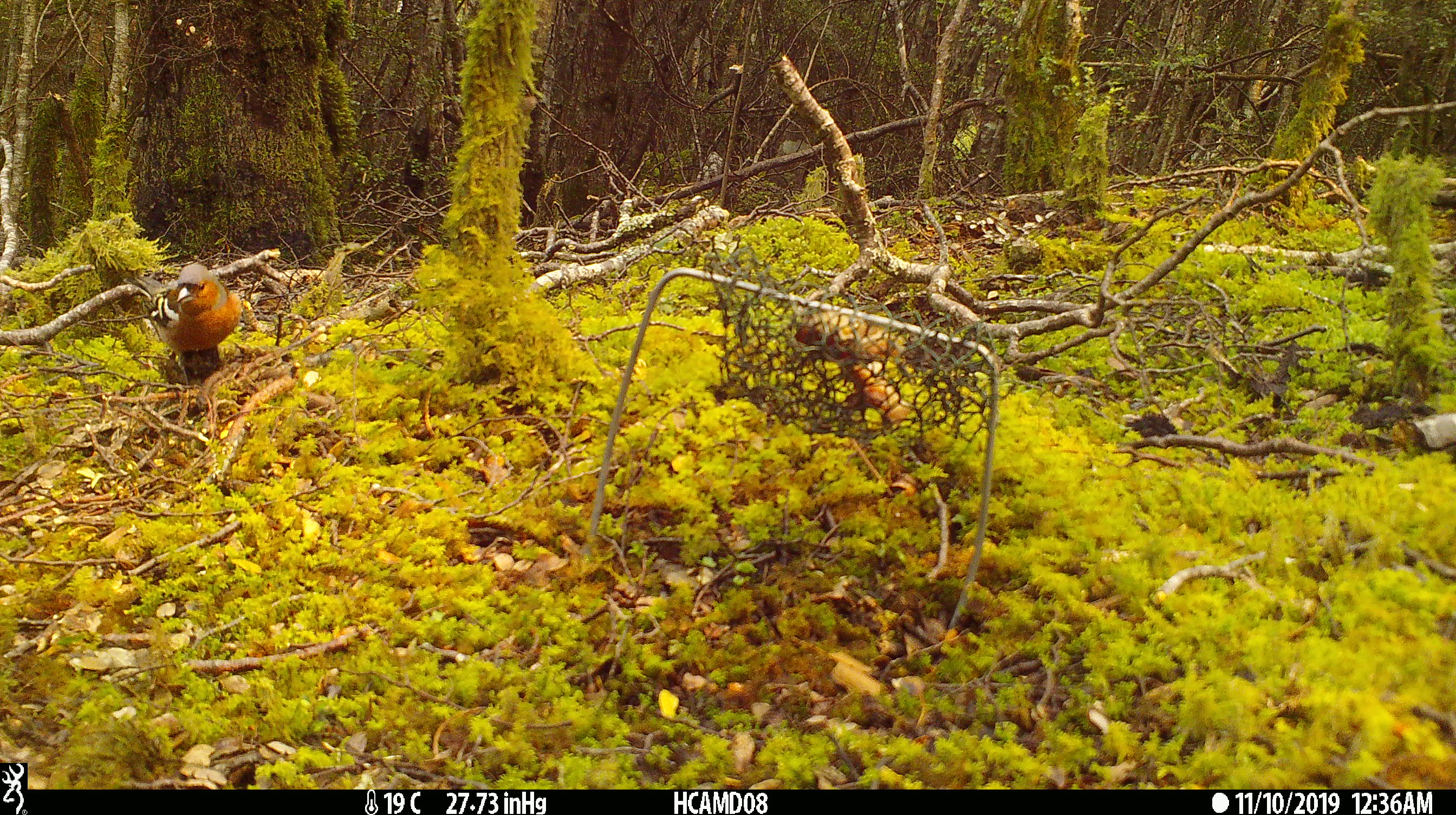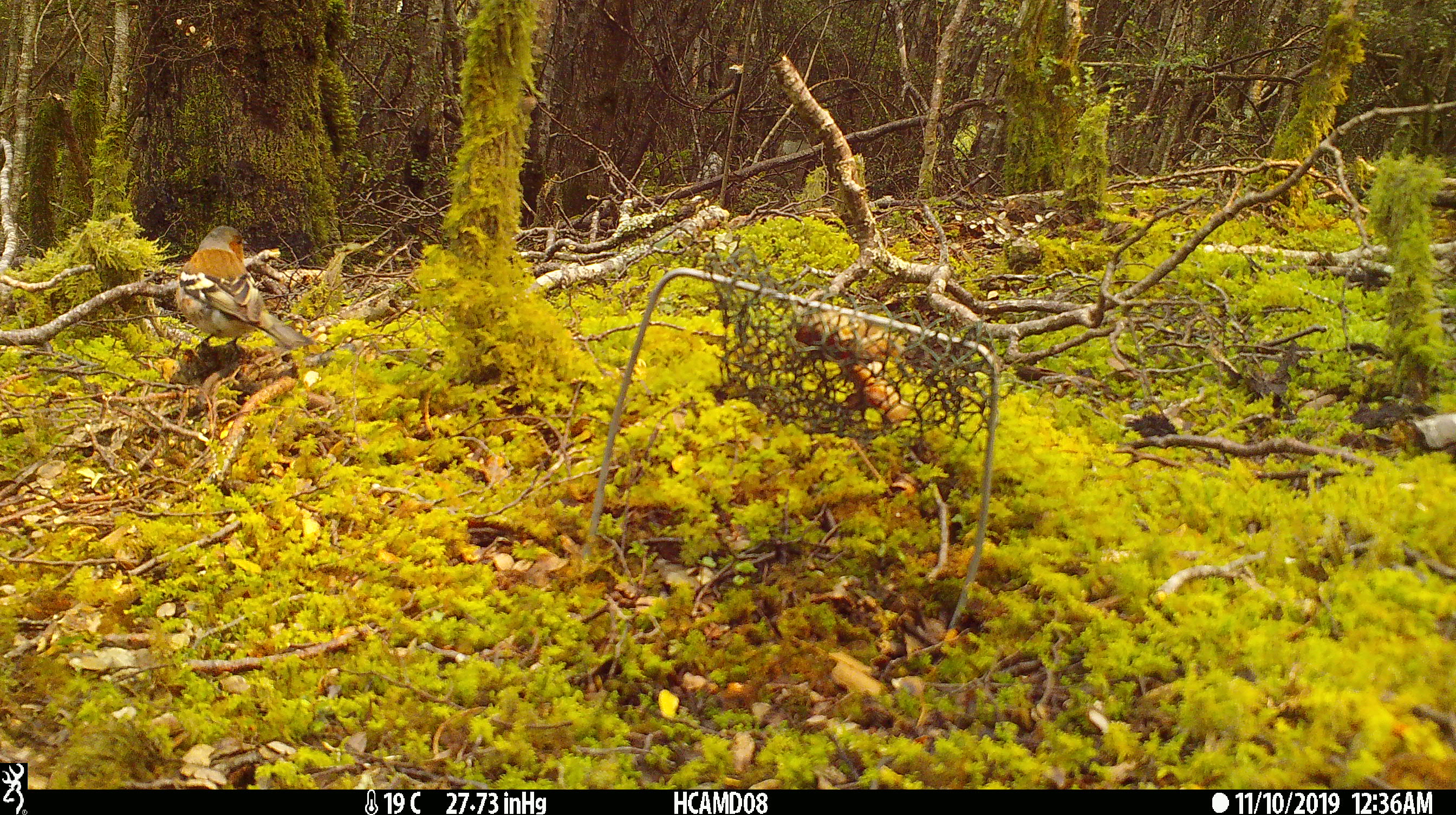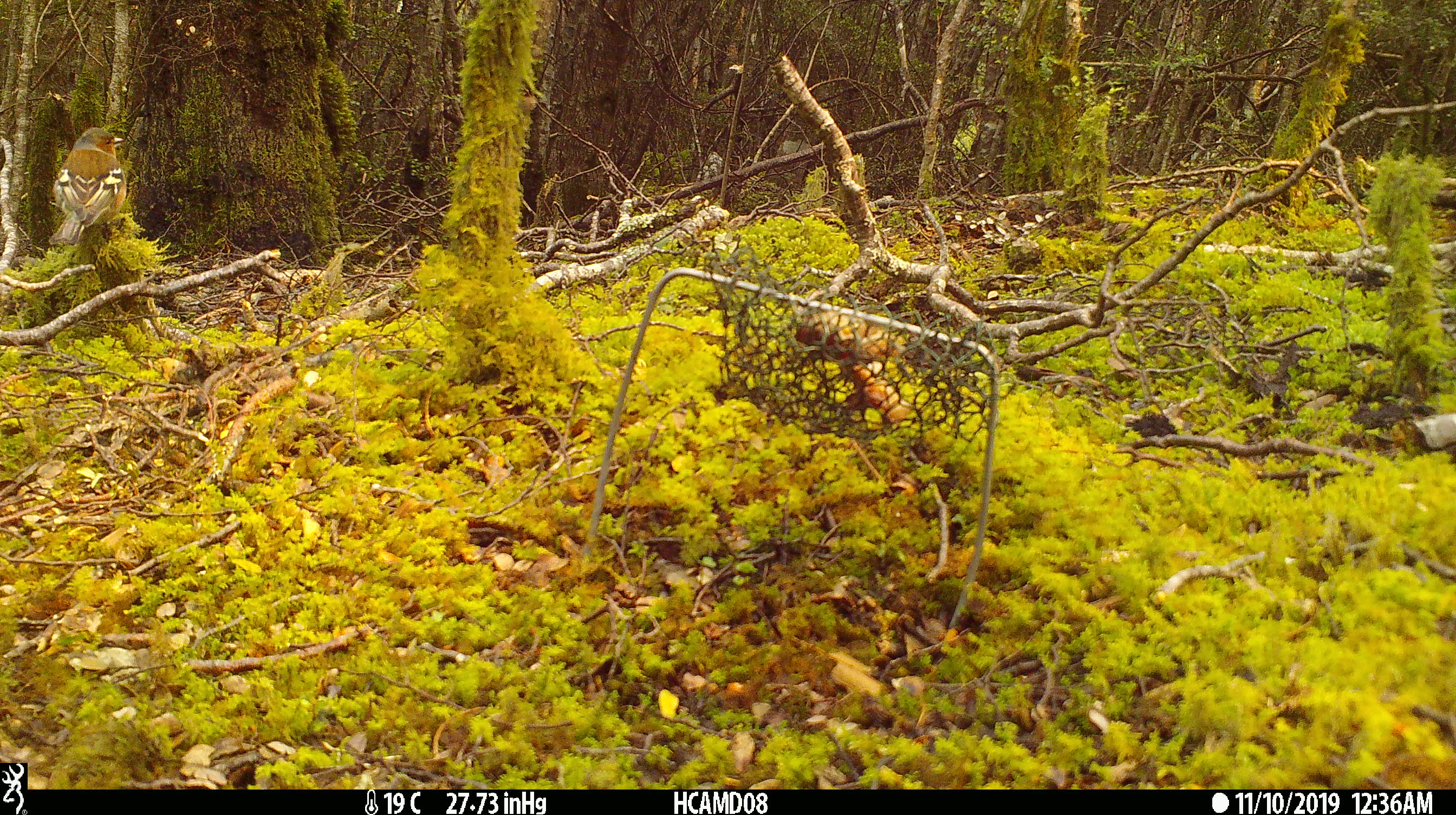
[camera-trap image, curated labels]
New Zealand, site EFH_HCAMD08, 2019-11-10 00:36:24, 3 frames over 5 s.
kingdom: Animalia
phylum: Chordata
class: Aves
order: Passeriformes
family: Fringillidae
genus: Fringilla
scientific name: Fringilla coelebs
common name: common chaffinch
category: chaffinch